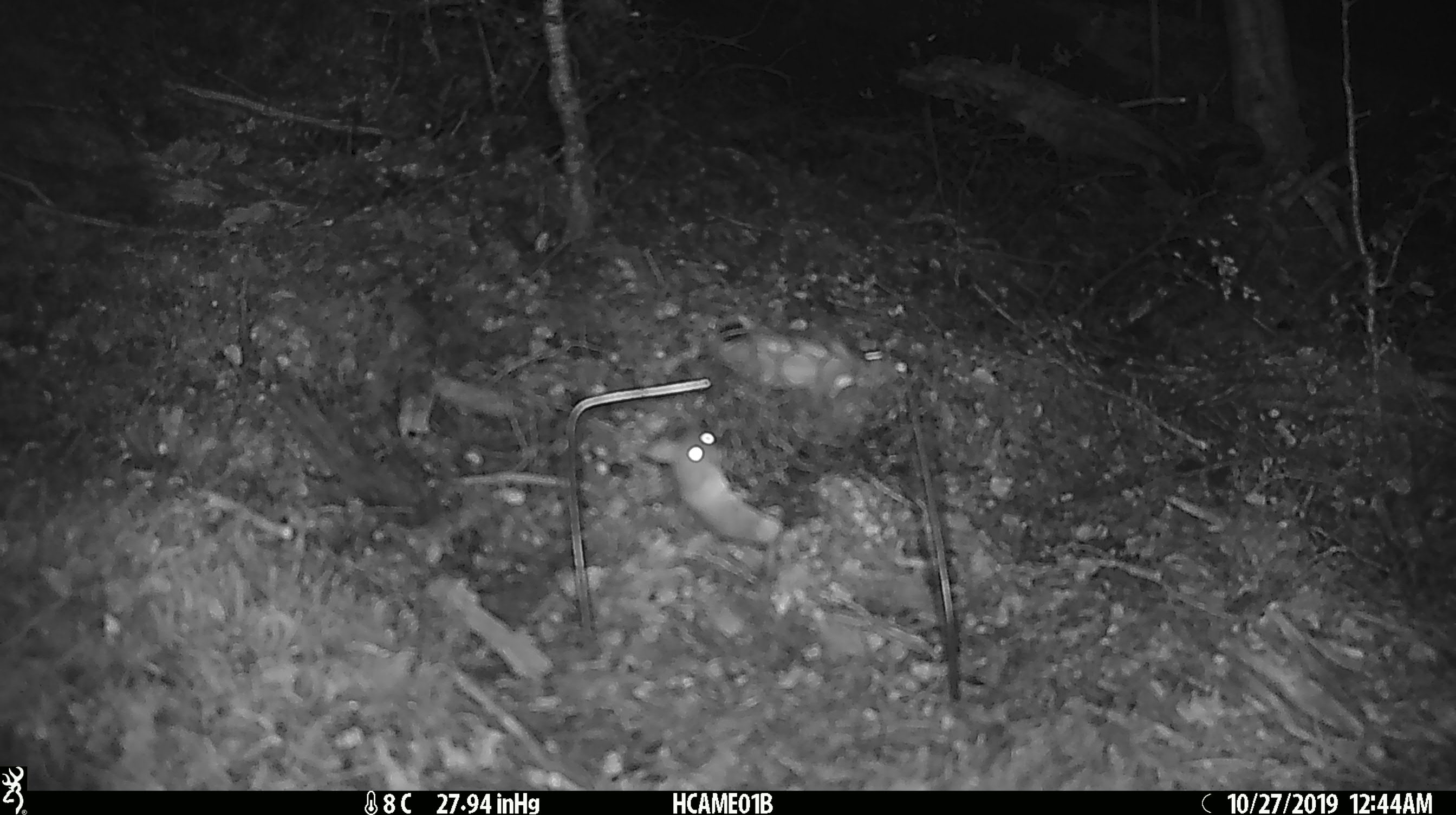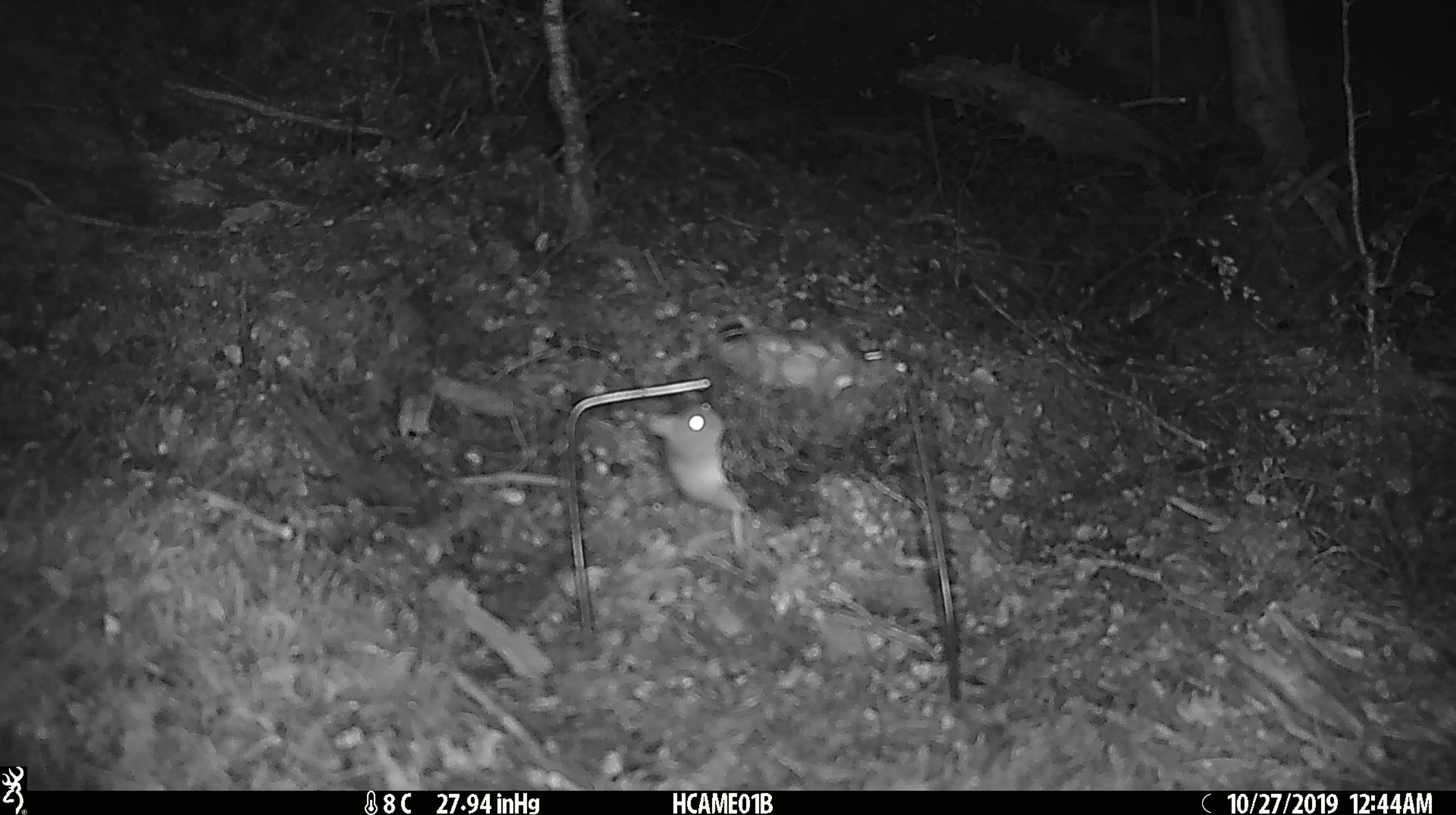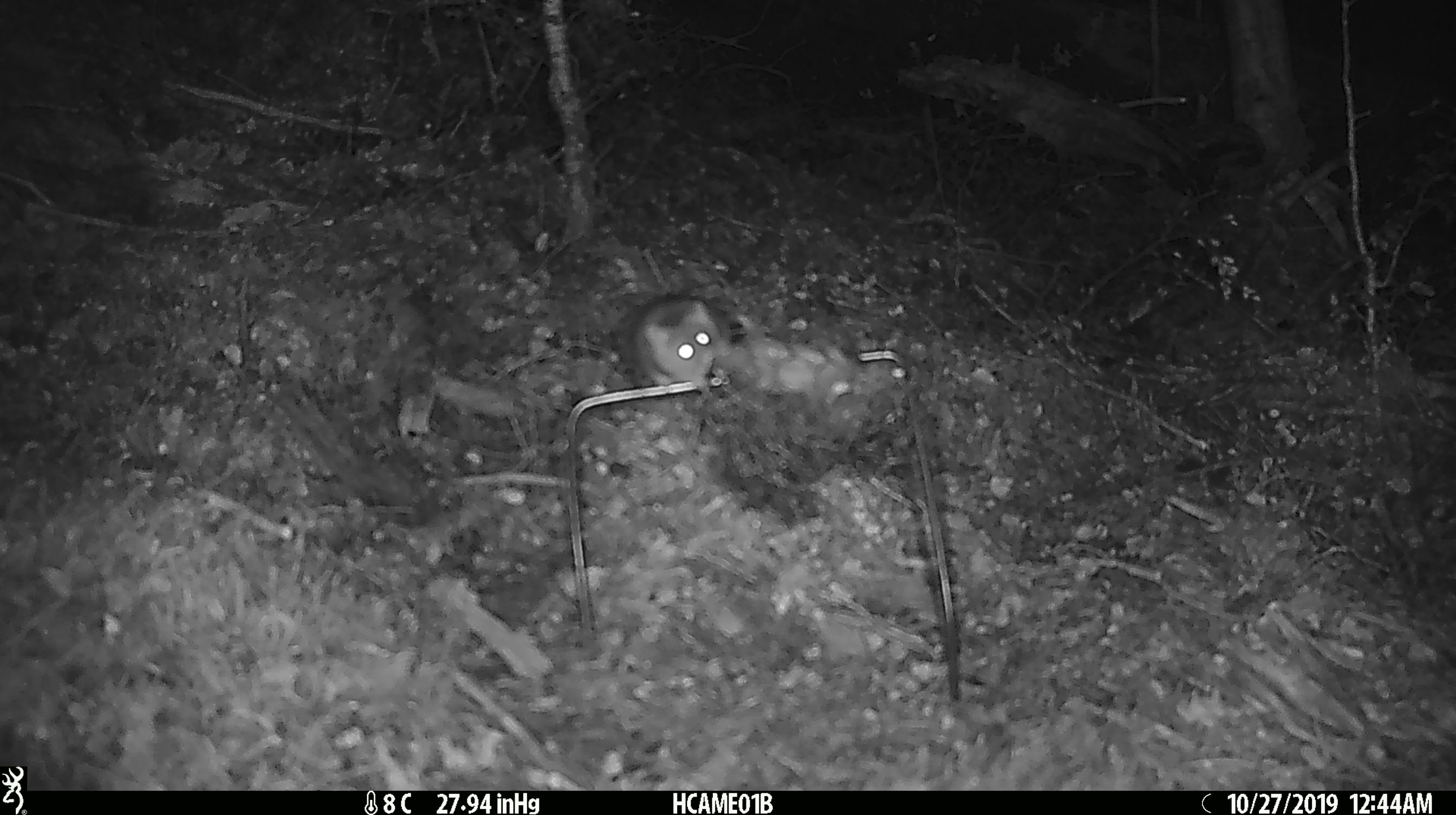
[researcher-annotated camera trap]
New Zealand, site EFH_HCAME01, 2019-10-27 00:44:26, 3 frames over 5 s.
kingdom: Animalia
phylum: Chordata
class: Mammalia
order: Rodentia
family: Muridae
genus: Mus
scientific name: Mus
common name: mouse